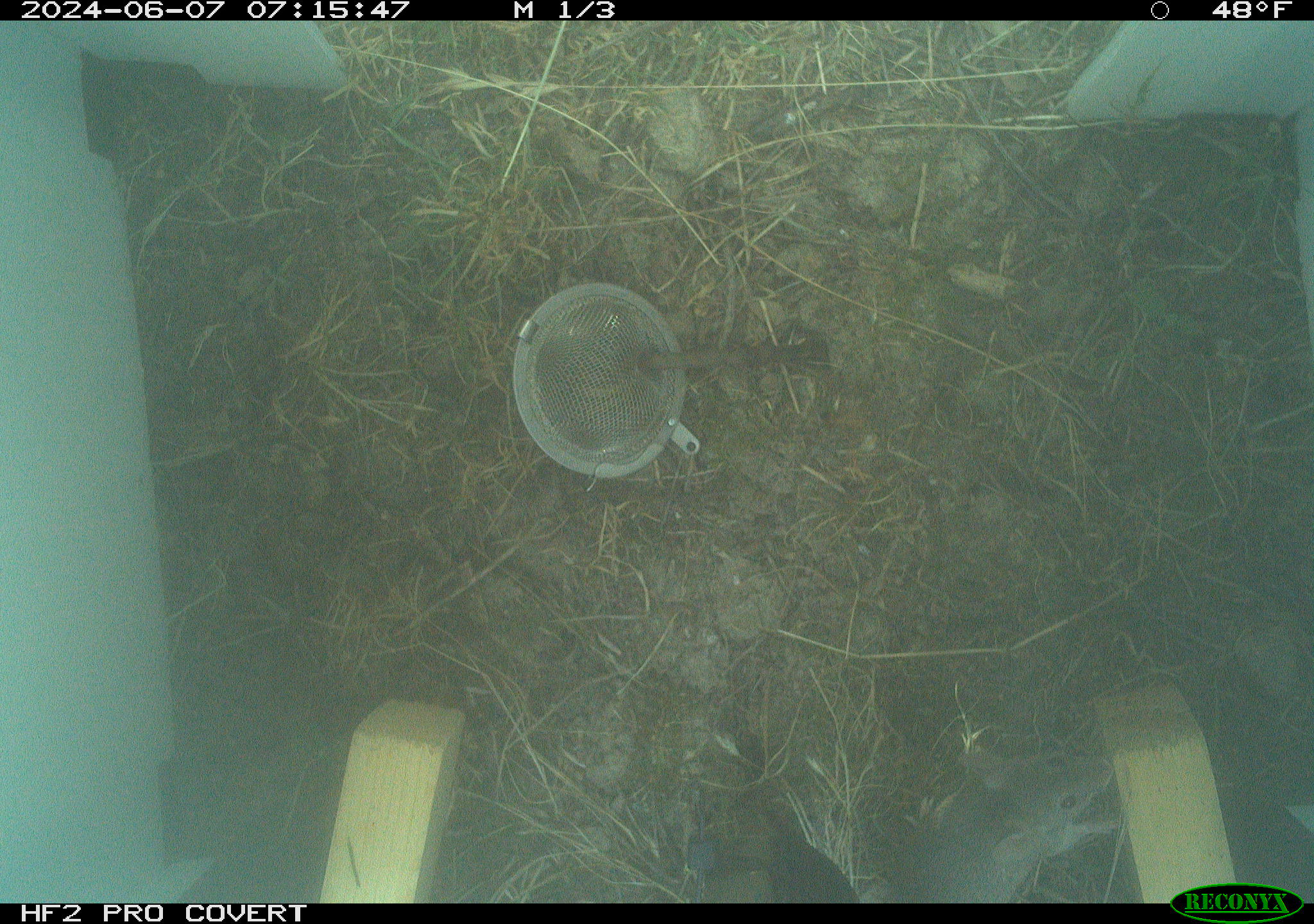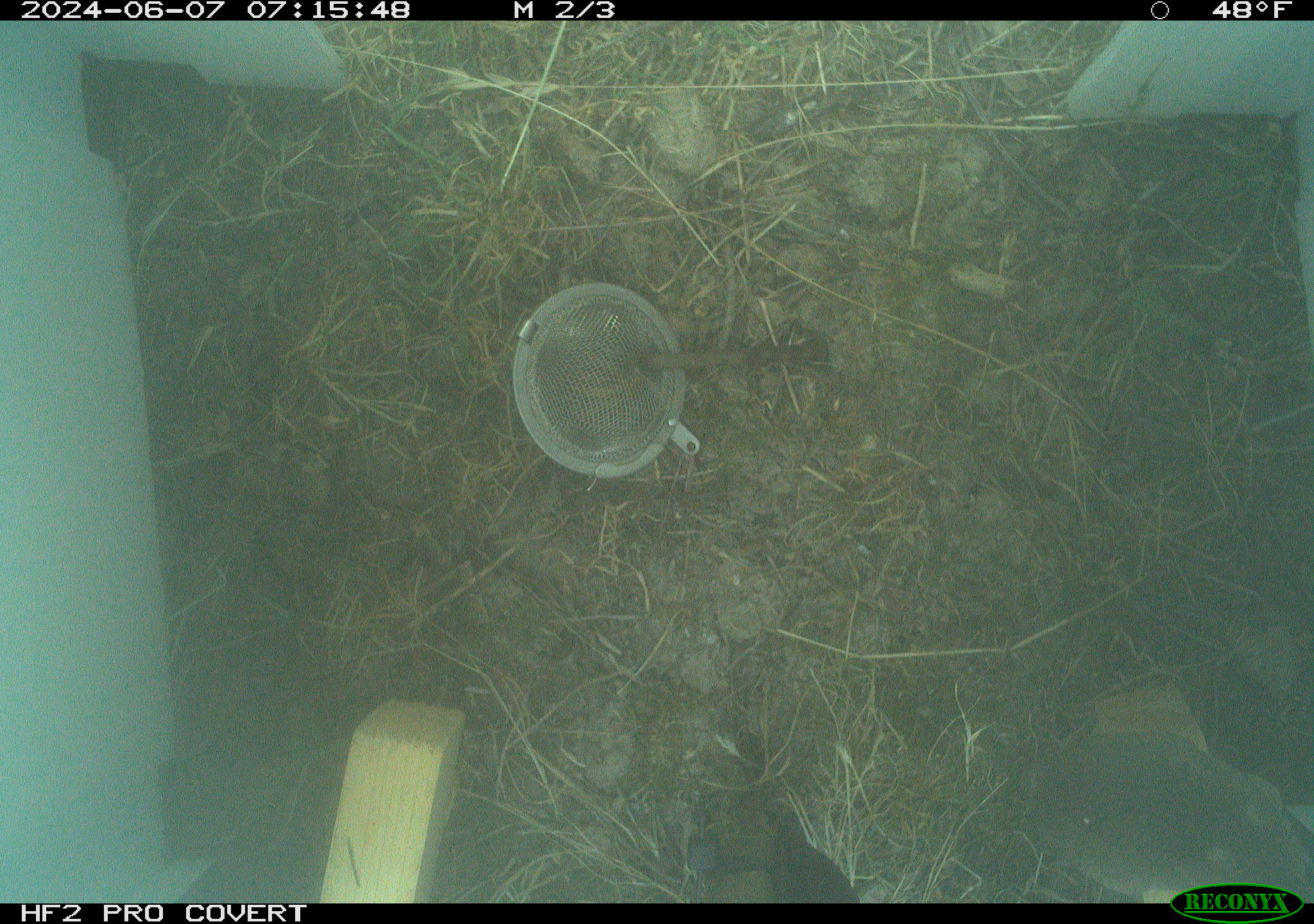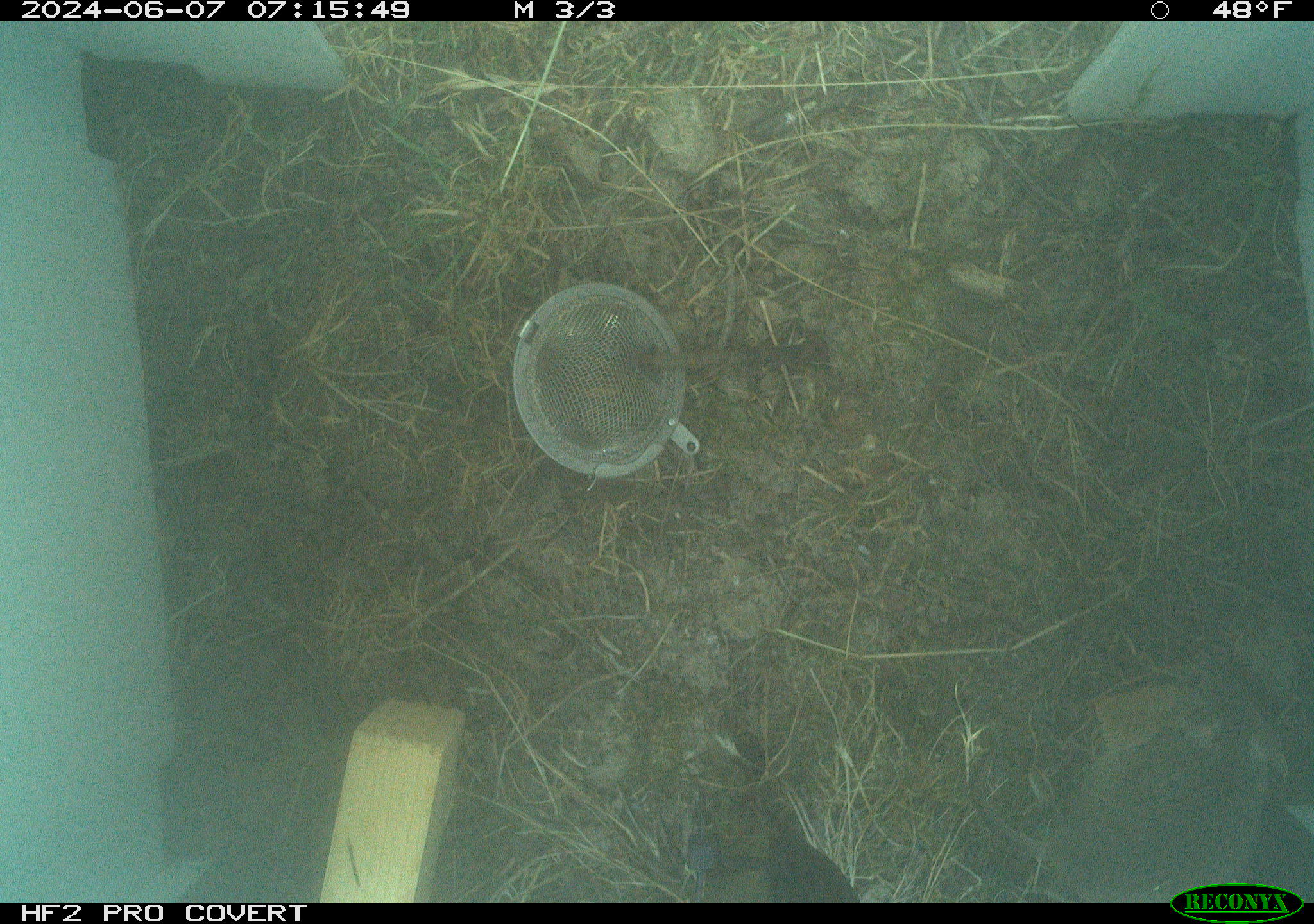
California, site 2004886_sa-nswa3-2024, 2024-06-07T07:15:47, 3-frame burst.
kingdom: Animalia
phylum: Chordata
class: Mammalia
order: Rodentia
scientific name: Rodentia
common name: rodent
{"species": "rodent (Rodentia)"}